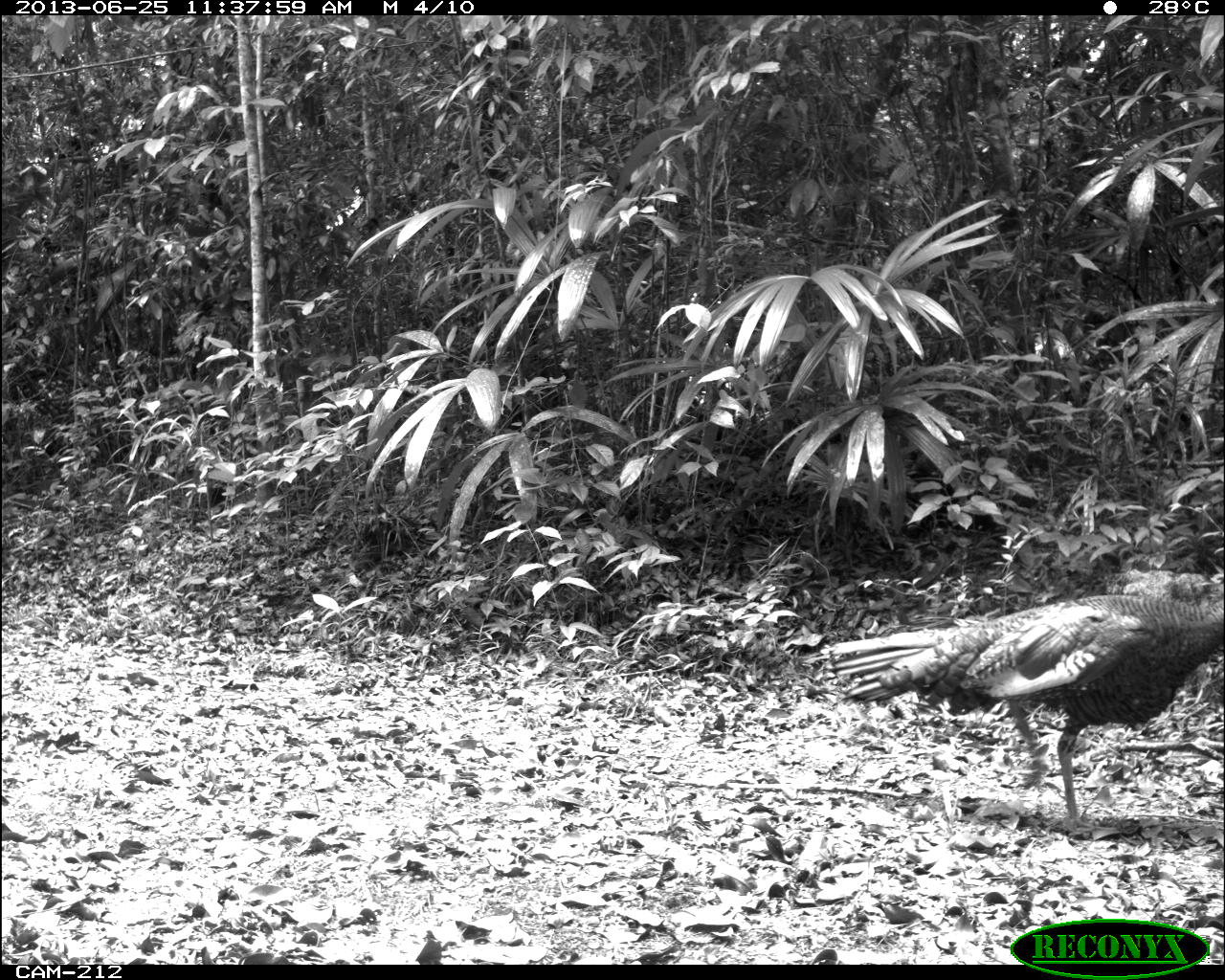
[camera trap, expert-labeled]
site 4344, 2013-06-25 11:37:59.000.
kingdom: Animalia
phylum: Chordata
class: Aves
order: Galliformes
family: Phasianidae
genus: Meleagris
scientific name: Meleagris ocellata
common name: ocellated turkey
Meleagris ocellata (ocellated turkey), count 1, sex male.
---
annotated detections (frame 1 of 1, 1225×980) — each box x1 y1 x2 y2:
meleagris ocellata: 816 585 1225 839